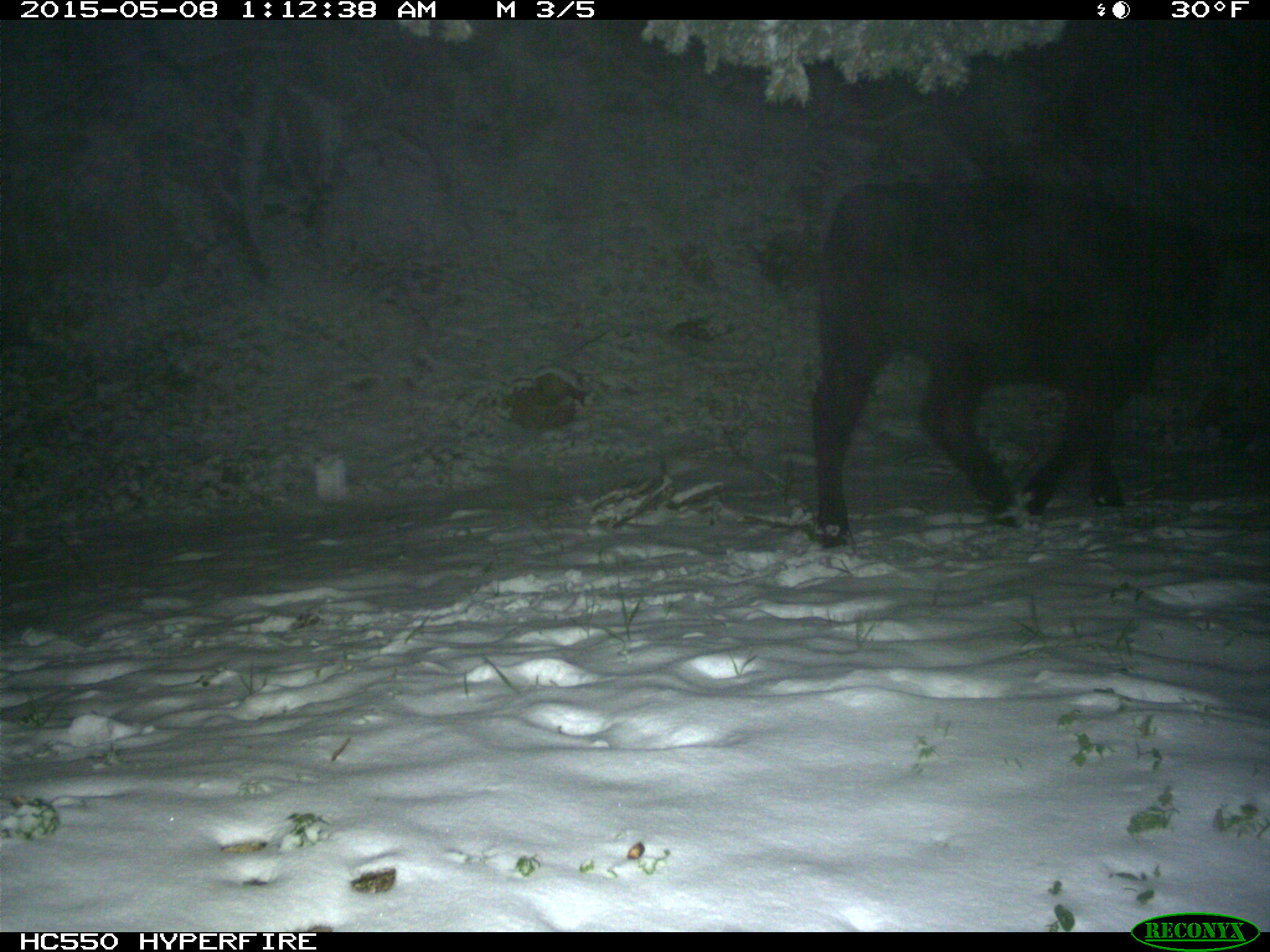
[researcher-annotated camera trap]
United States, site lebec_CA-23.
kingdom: Animalia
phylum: Chordata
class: Mammalia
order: Artiodactyla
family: Bovidae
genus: Bos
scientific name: Bos taurus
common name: domestic cow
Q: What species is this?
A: Bos taurus (domestic cow).